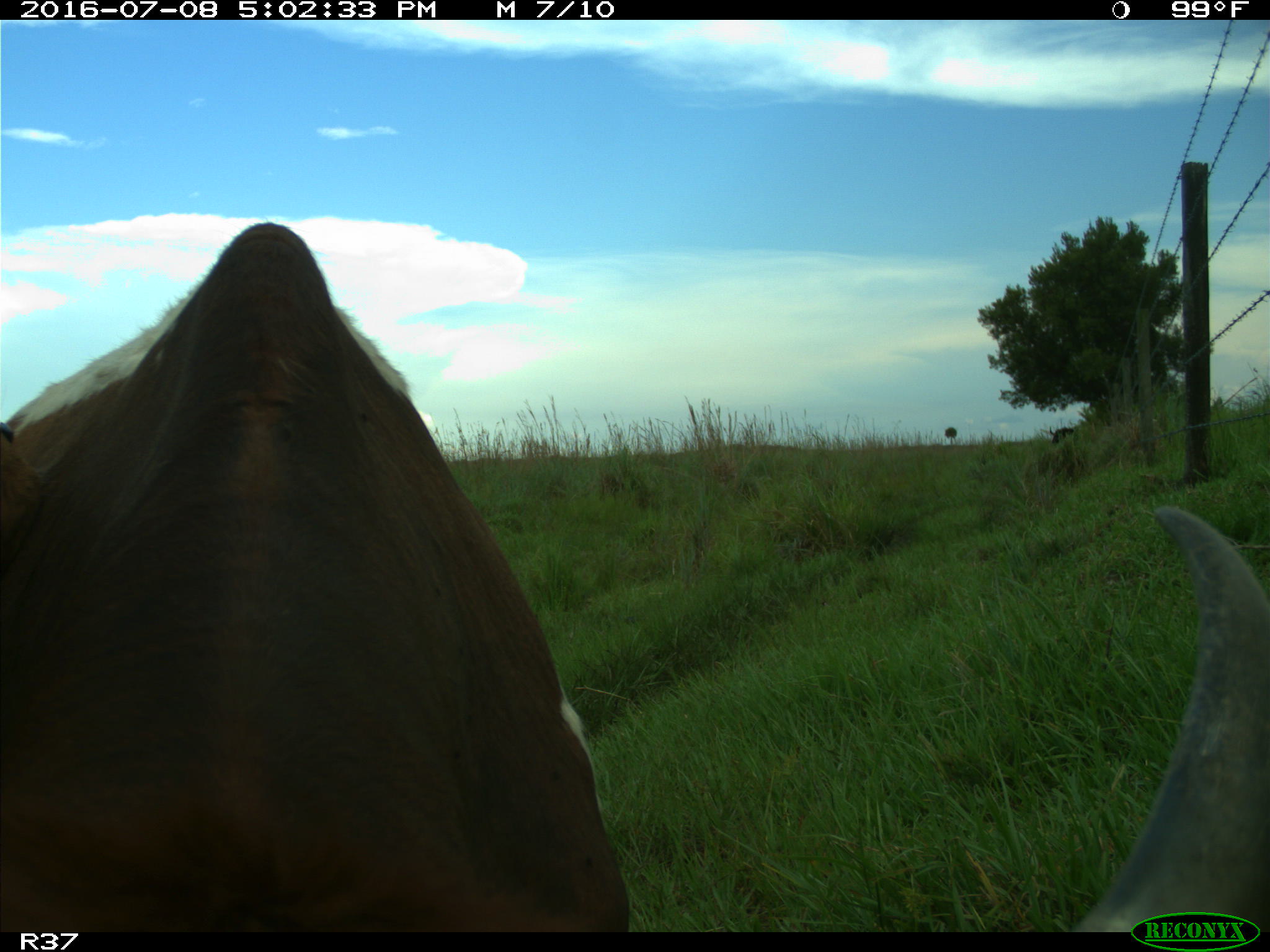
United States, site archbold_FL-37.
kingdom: Animalia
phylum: Chordata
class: Mammalia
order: Artiodactyla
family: Bovidae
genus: Bos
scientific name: Bos taurus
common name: domestic cow